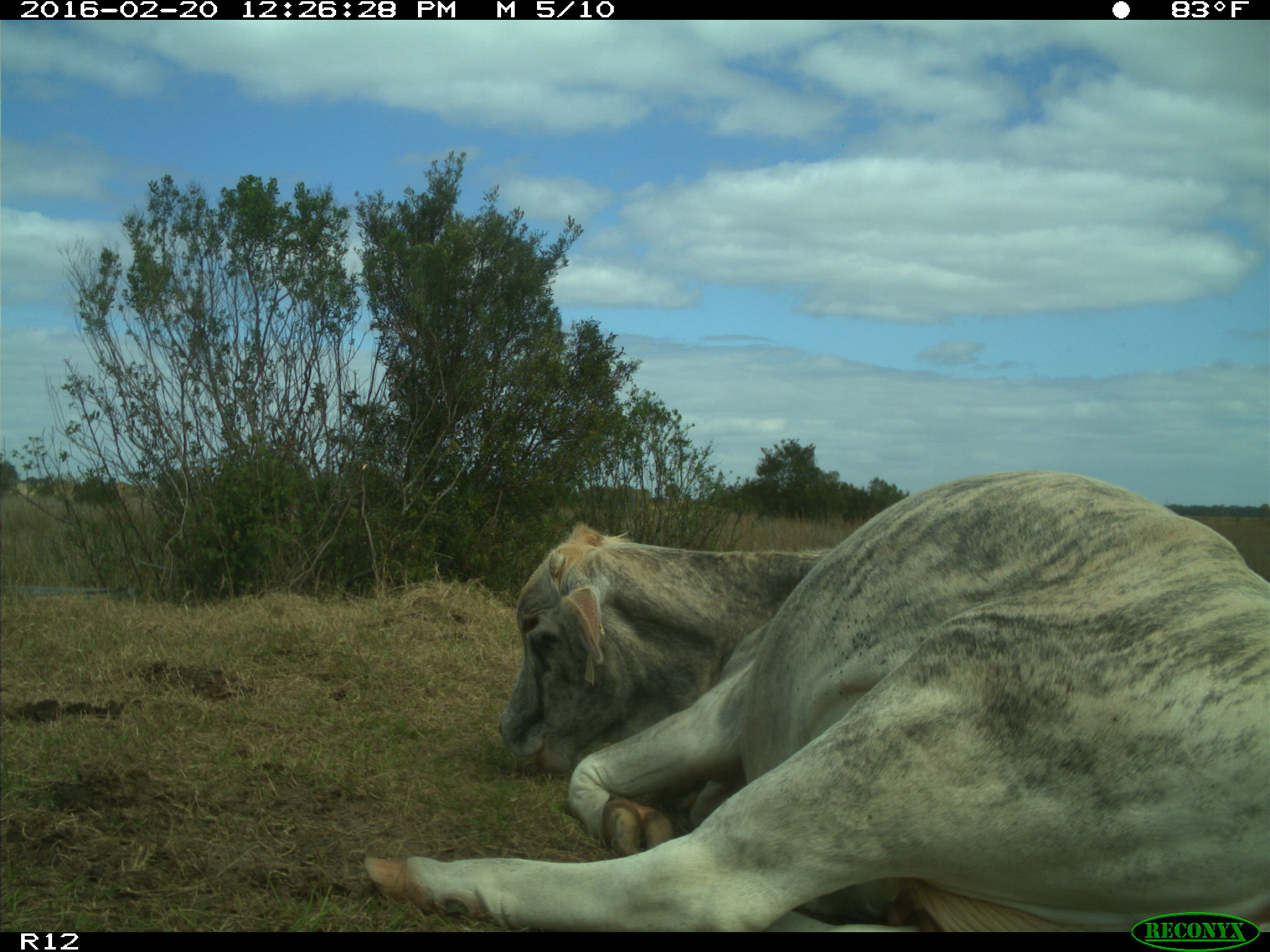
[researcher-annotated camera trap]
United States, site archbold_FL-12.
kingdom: Animalia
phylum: Chordata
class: Mammalia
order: Artiodactyla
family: Bovidae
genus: Bos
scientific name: Bos taurus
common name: domestic cow